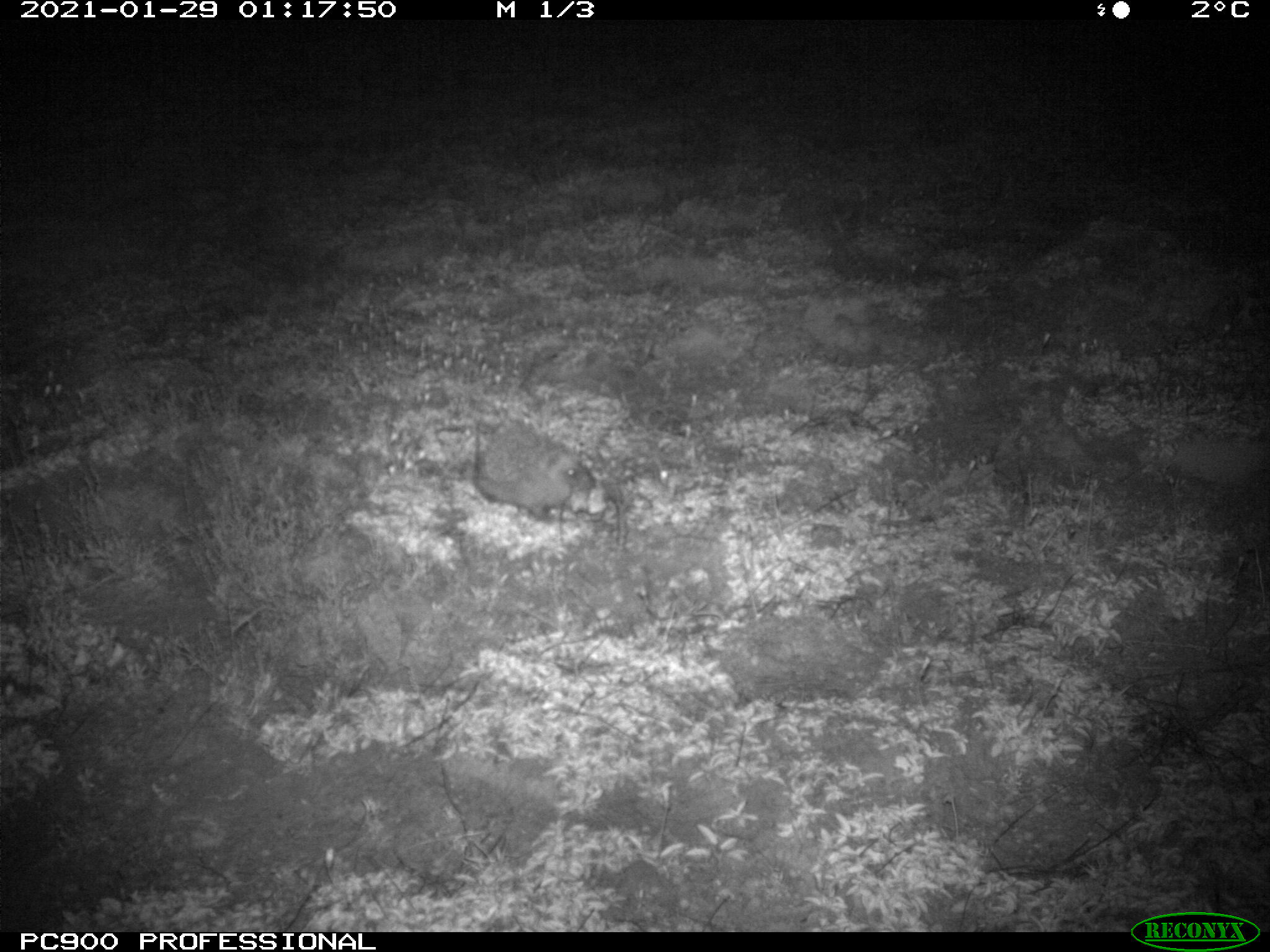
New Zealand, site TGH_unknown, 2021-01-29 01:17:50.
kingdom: Animalia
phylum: Chordata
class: Mammalia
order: Eulipotyphla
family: Erinaceidae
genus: Erinaceus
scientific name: Erinaceus europaeus europaeus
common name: european hedgehog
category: hedgehog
Hedgehog (european hedgehog) (Erinaceus europaeus europaeus).